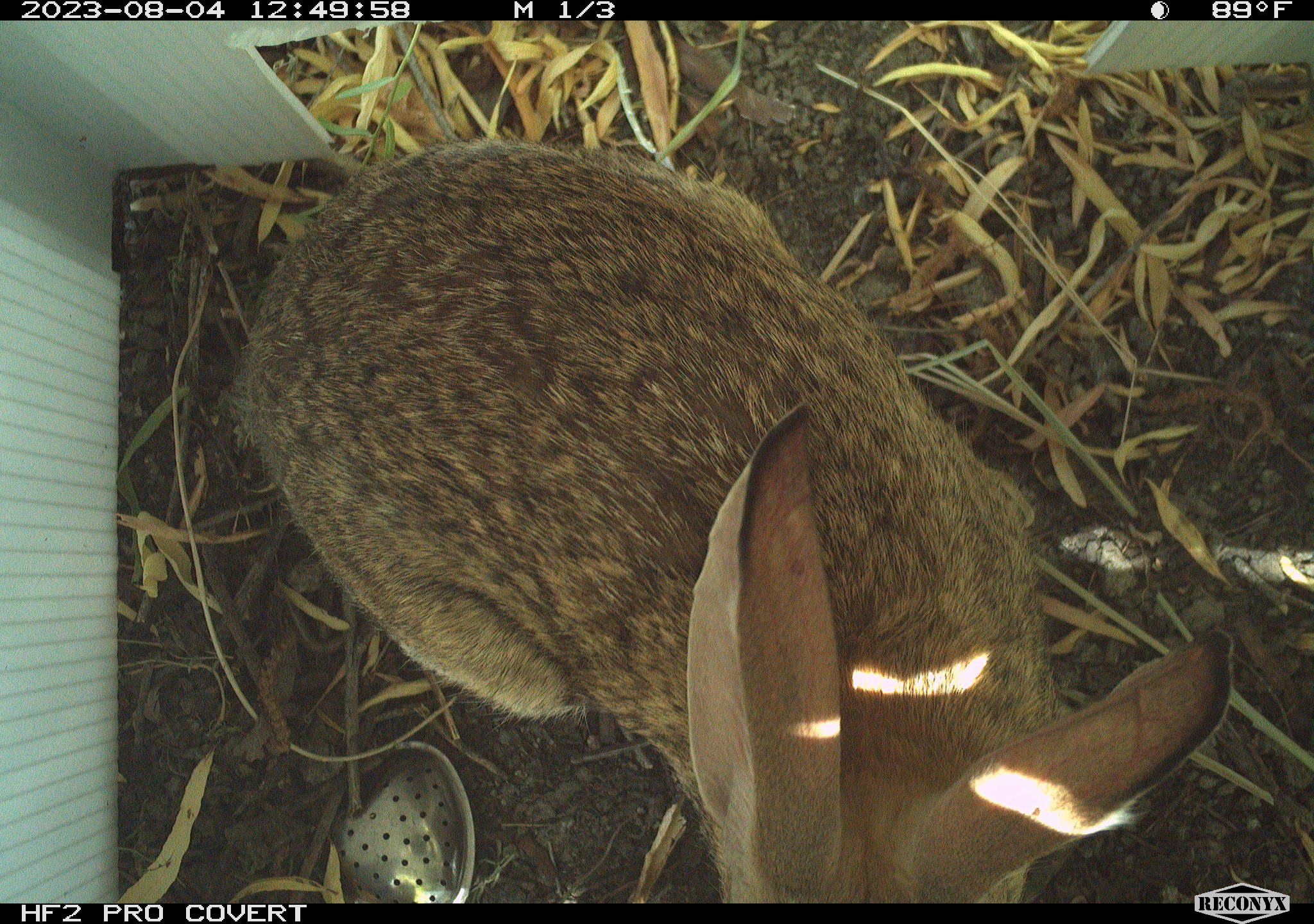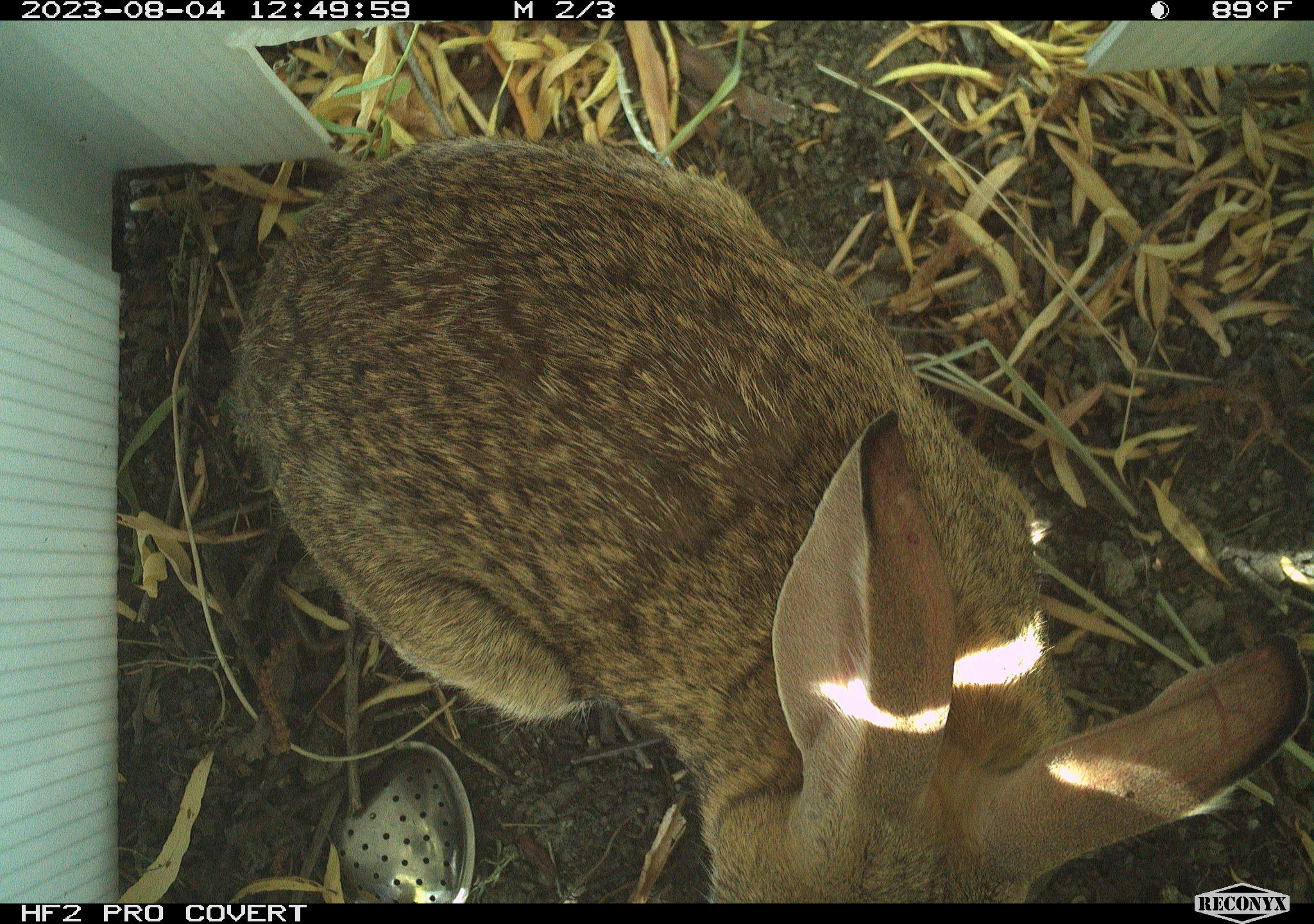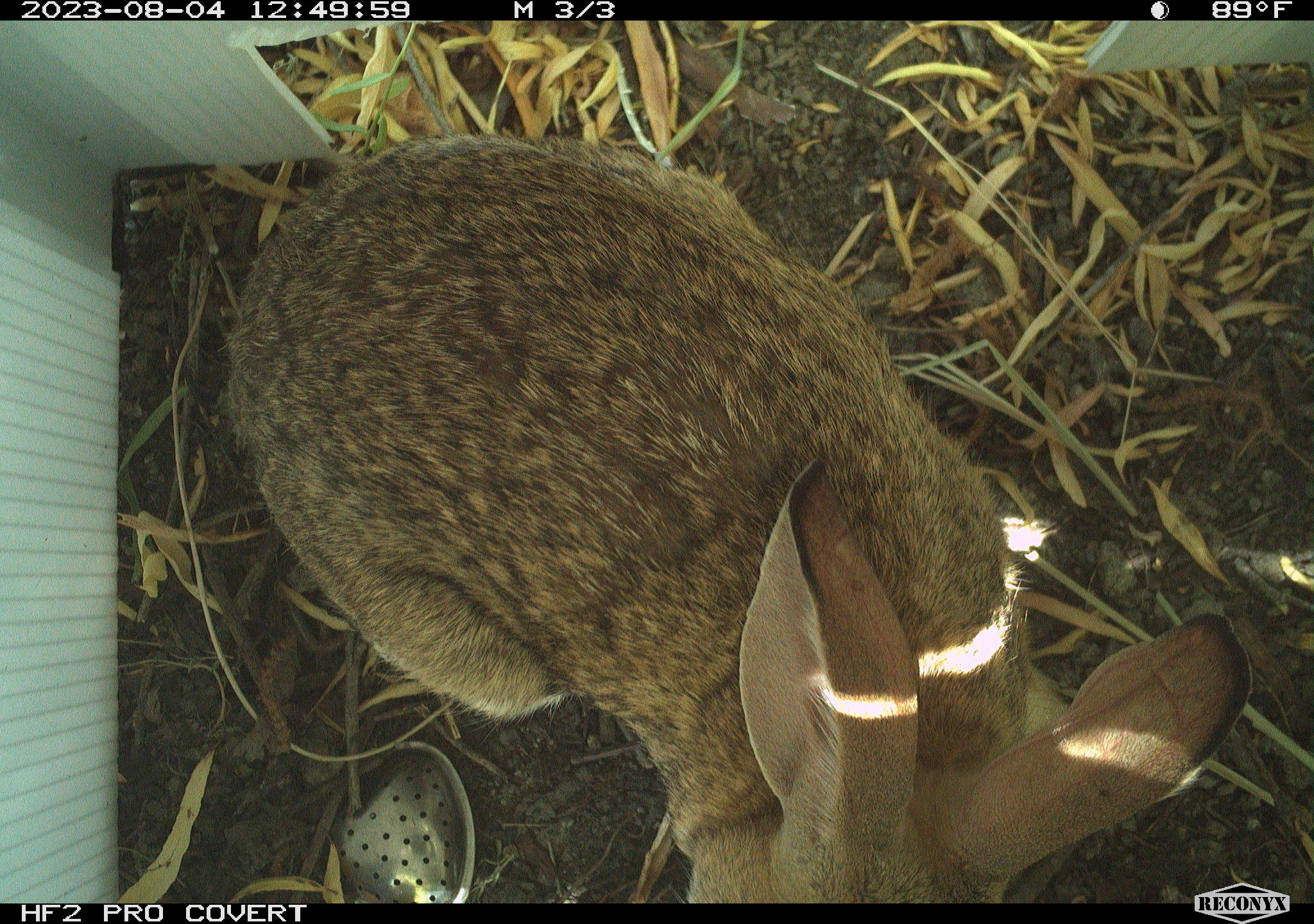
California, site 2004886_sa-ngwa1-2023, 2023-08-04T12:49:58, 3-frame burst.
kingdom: Animalia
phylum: Chordata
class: Mammalia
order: Lagomorpha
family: Leporidae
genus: Sylvilagus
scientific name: Sylvilagus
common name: cottontail rabbits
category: sylvilagus species